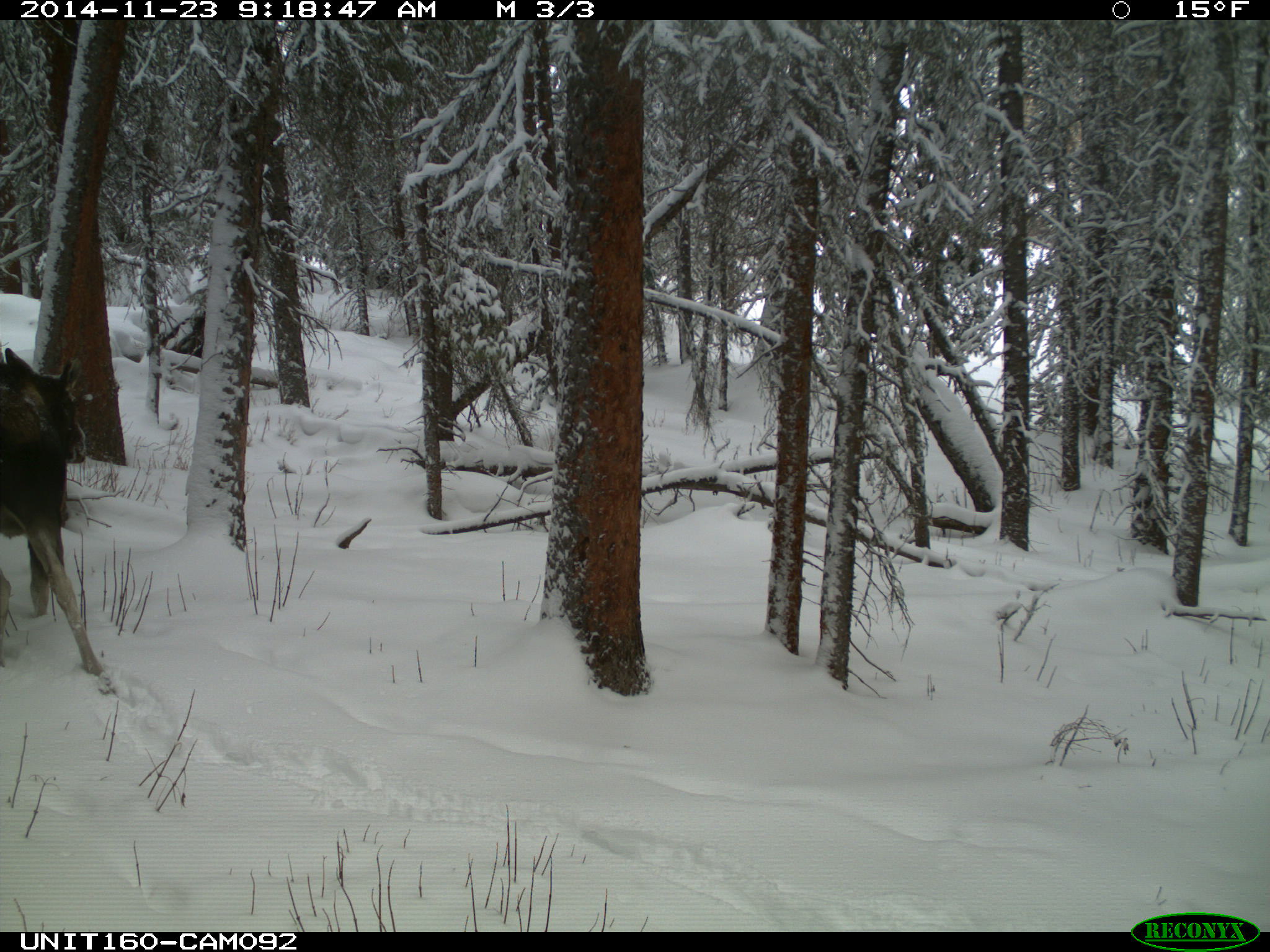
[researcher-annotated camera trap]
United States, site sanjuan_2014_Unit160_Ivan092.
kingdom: Animalia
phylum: Chordata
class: Mammalia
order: Artiodactyla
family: Cervidae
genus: Alces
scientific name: Alces alces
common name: moose